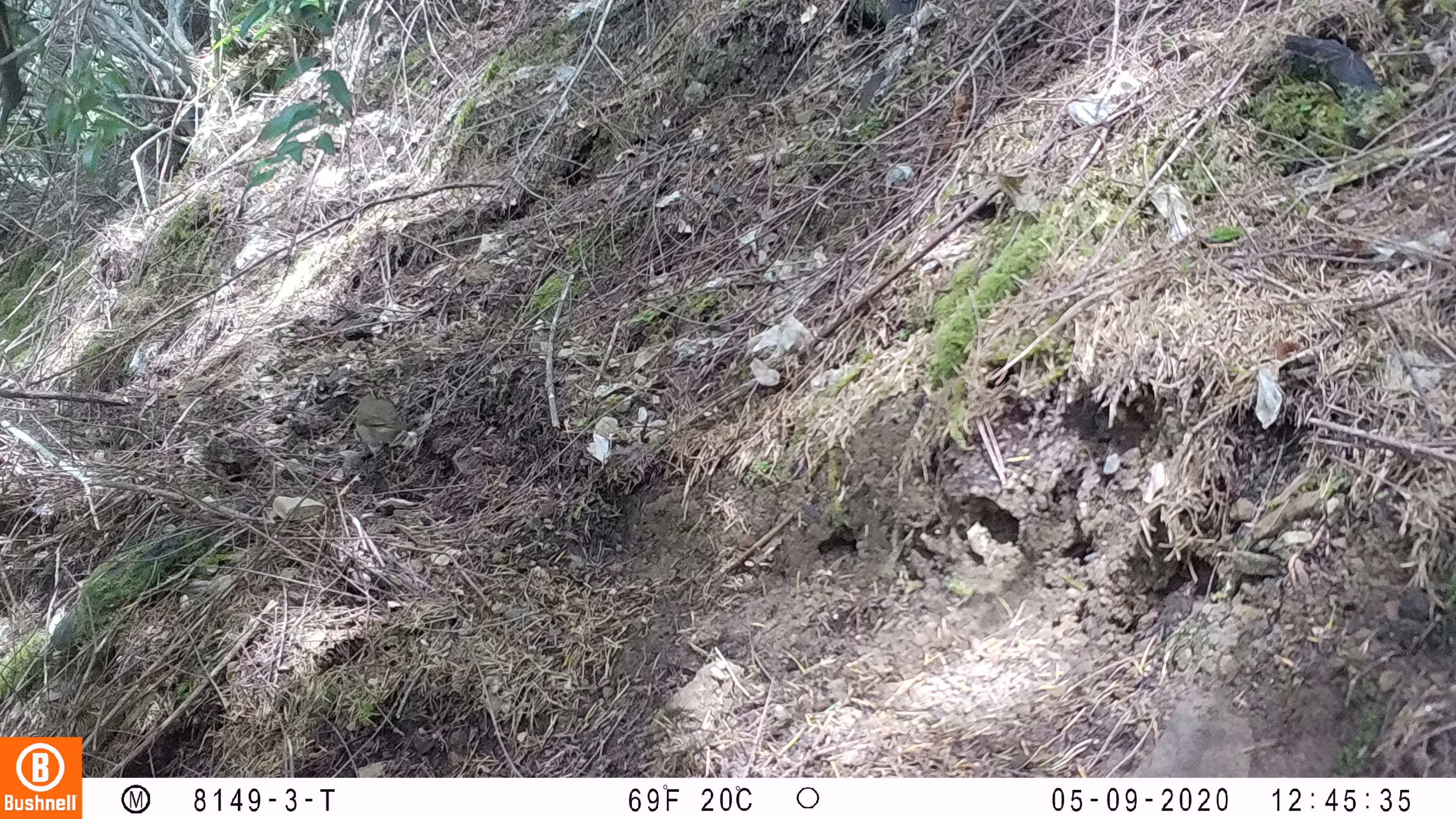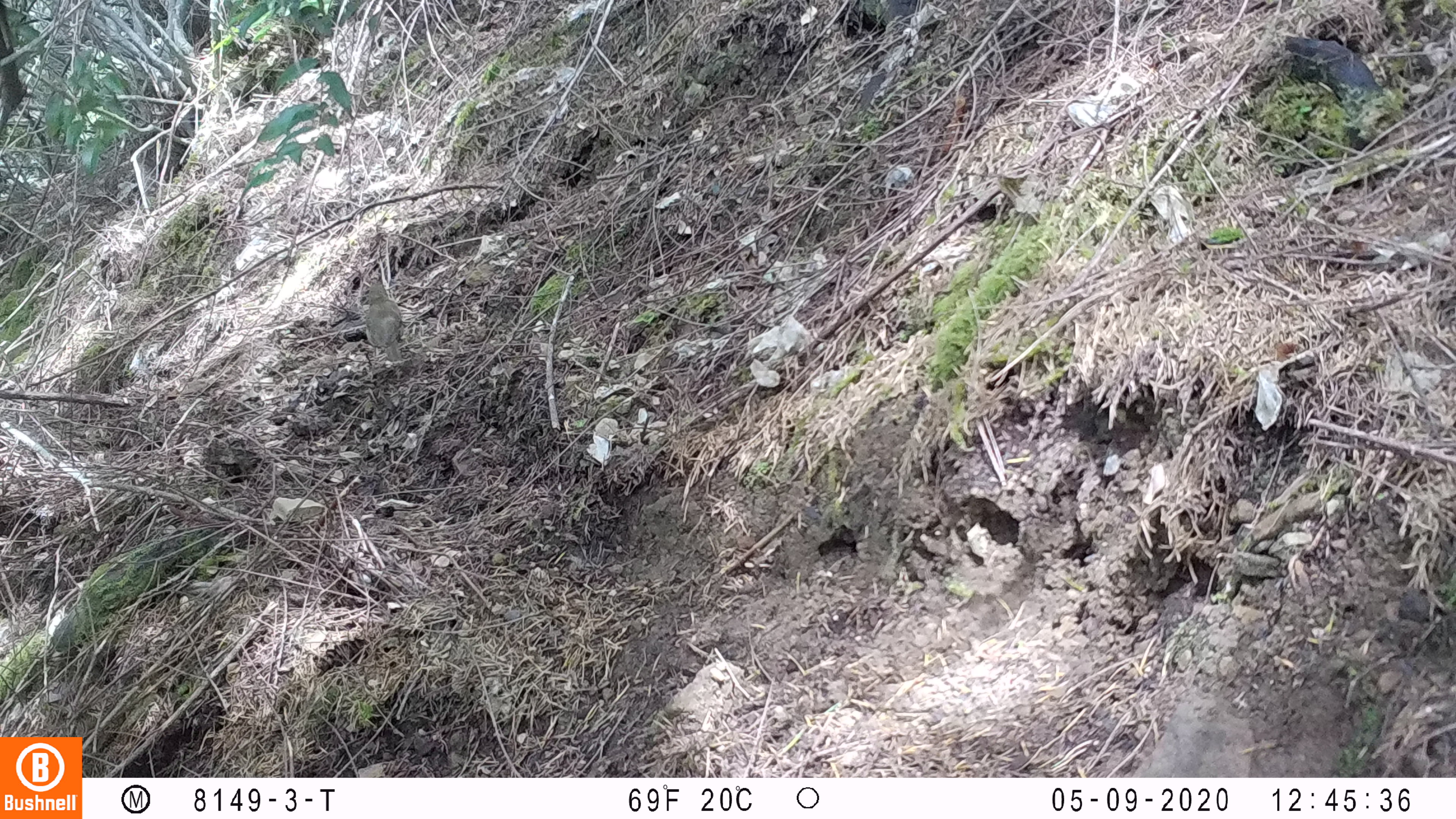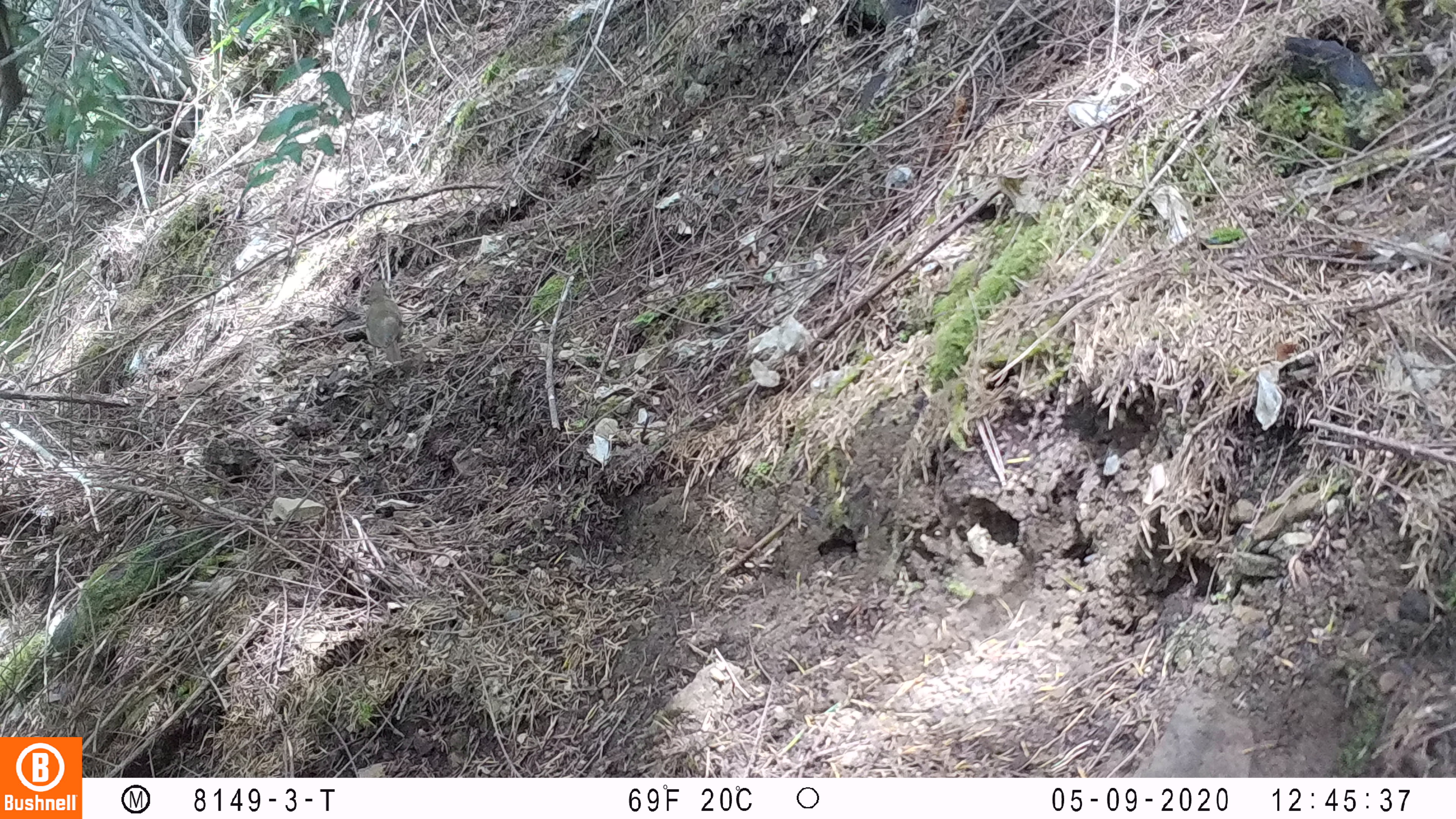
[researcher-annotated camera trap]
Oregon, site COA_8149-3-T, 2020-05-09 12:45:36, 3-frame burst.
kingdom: Animalia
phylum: Chordata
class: Aves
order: Passeriformes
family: Turdidae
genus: Catharus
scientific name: Catharus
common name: brown thrushes and nightingale-thrushes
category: catharus species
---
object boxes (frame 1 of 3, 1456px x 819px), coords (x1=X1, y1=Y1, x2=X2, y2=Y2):
catharus species: (x1=346, y1=383, x2=434, y2=473)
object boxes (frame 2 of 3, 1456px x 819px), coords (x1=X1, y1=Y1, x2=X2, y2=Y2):
catharus species: (x1=352, y1=272, x2=418, y2=375)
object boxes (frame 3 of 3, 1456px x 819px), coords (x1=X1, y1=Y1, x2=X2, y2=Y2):
catharus species: (x1=357, y1=271, x2=413, y2=379)